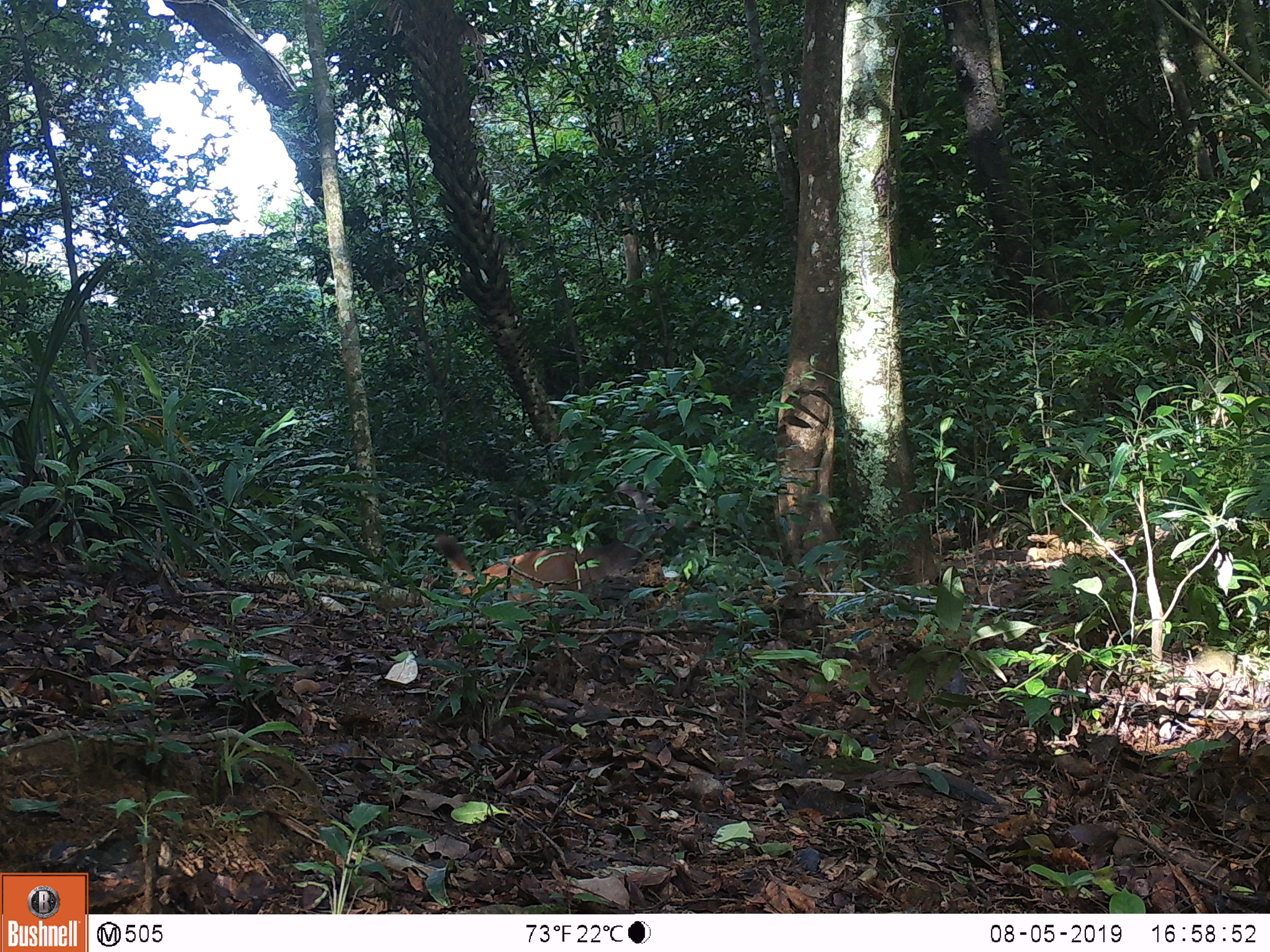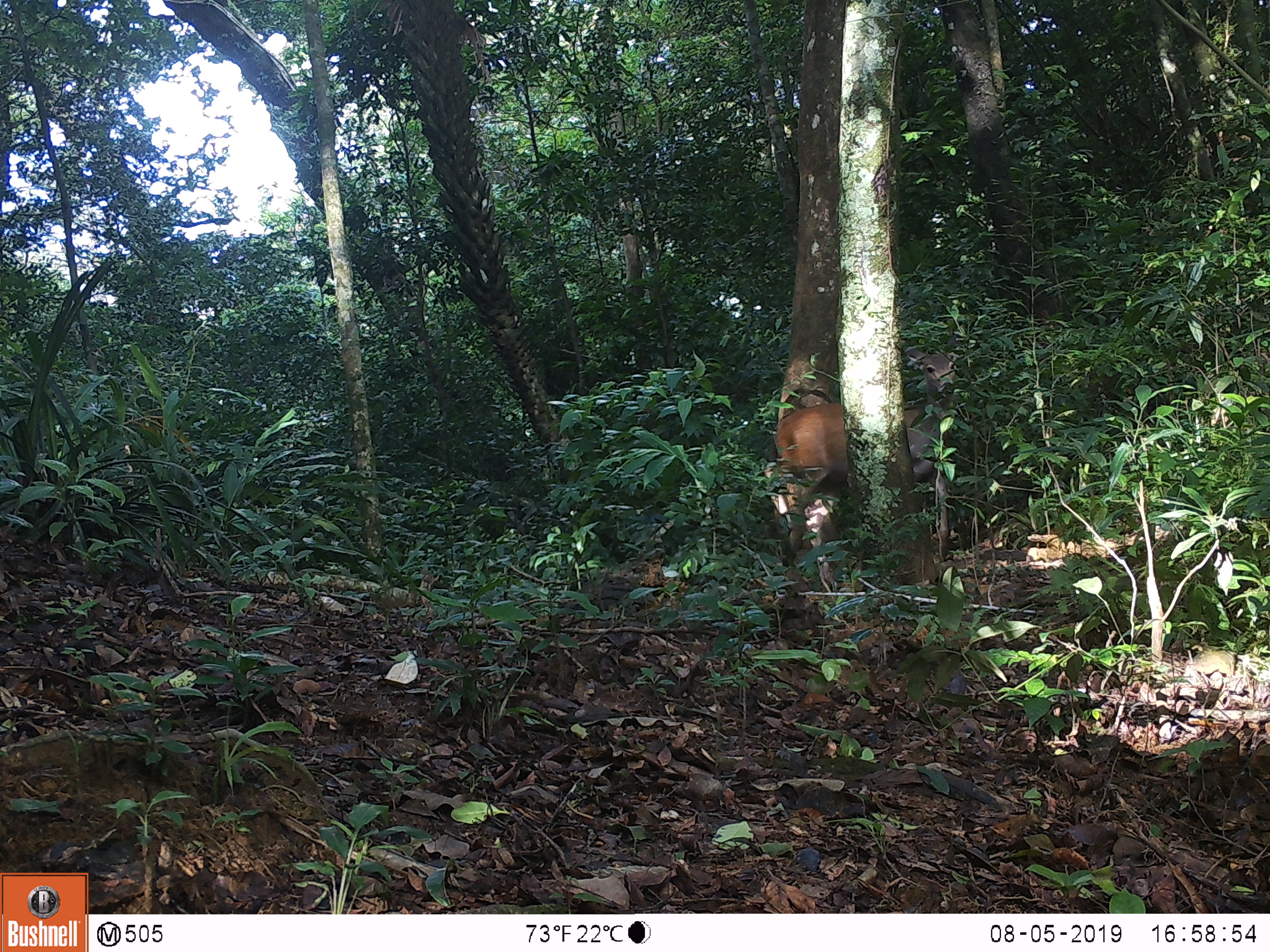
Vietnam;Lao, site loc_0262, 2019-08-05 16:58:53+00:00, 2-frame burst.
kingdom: Animalia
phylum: Chordata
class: Mammalia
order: Artiodactyla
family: Cervidae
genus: Rusa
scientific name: Rusa unicolor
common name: sambar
Sambar (Rusa unicolor). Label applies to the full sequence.